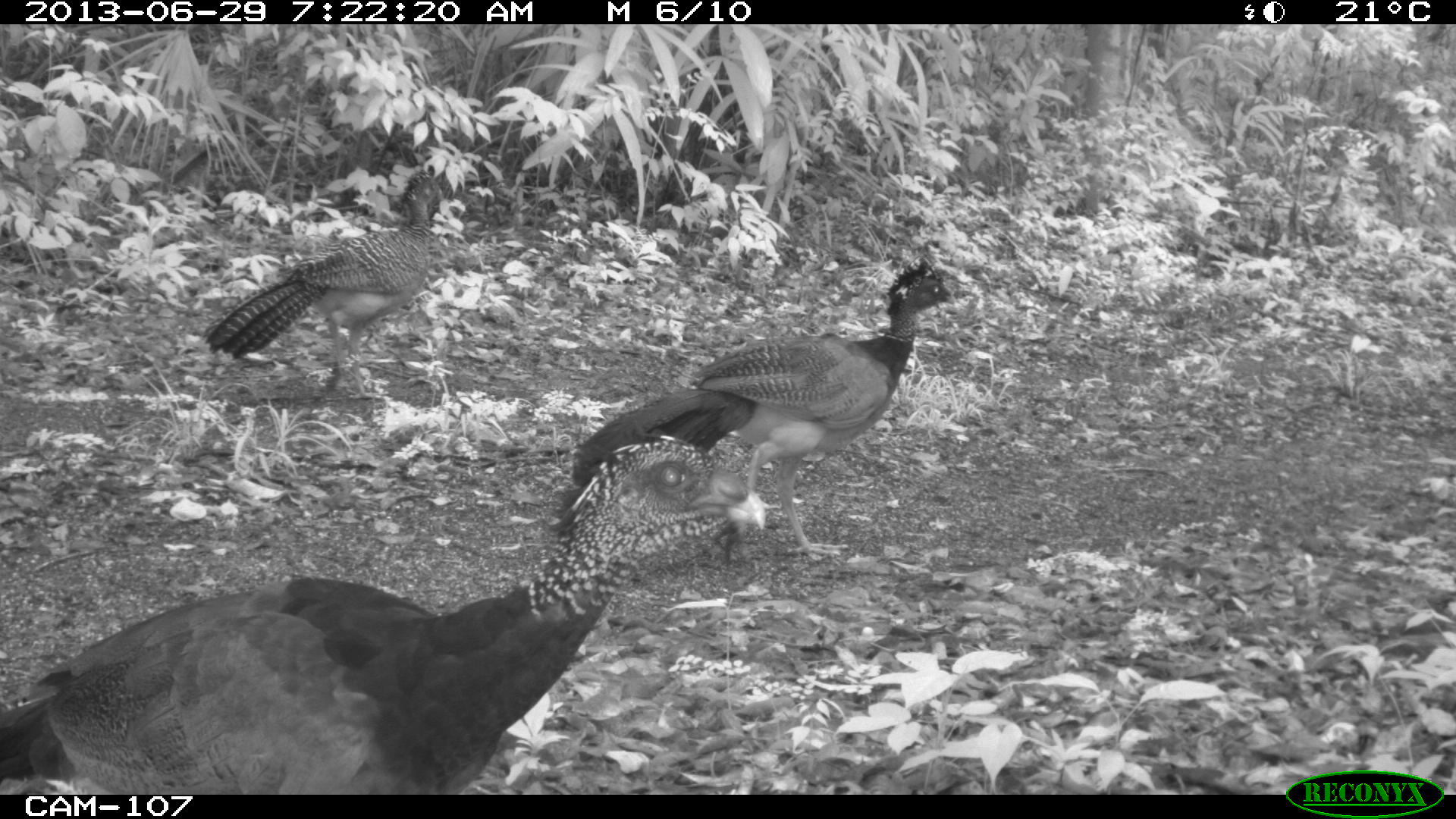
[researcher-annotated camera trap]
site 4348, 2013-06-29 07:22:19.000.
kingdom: Animalia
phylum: Chordata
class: Aves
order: Galliformes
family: Cracidae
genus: Crax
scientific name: Crax rubra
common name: great curassow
Crax rubra (great curassow), count 3.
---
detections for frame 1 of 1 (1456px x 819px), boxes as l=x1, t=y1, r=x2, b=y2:
crax rubra: l=0, t=428, r=767, b=794; l=555, t=262, r=979, b=561; l=201, t=170, r=444, b=401